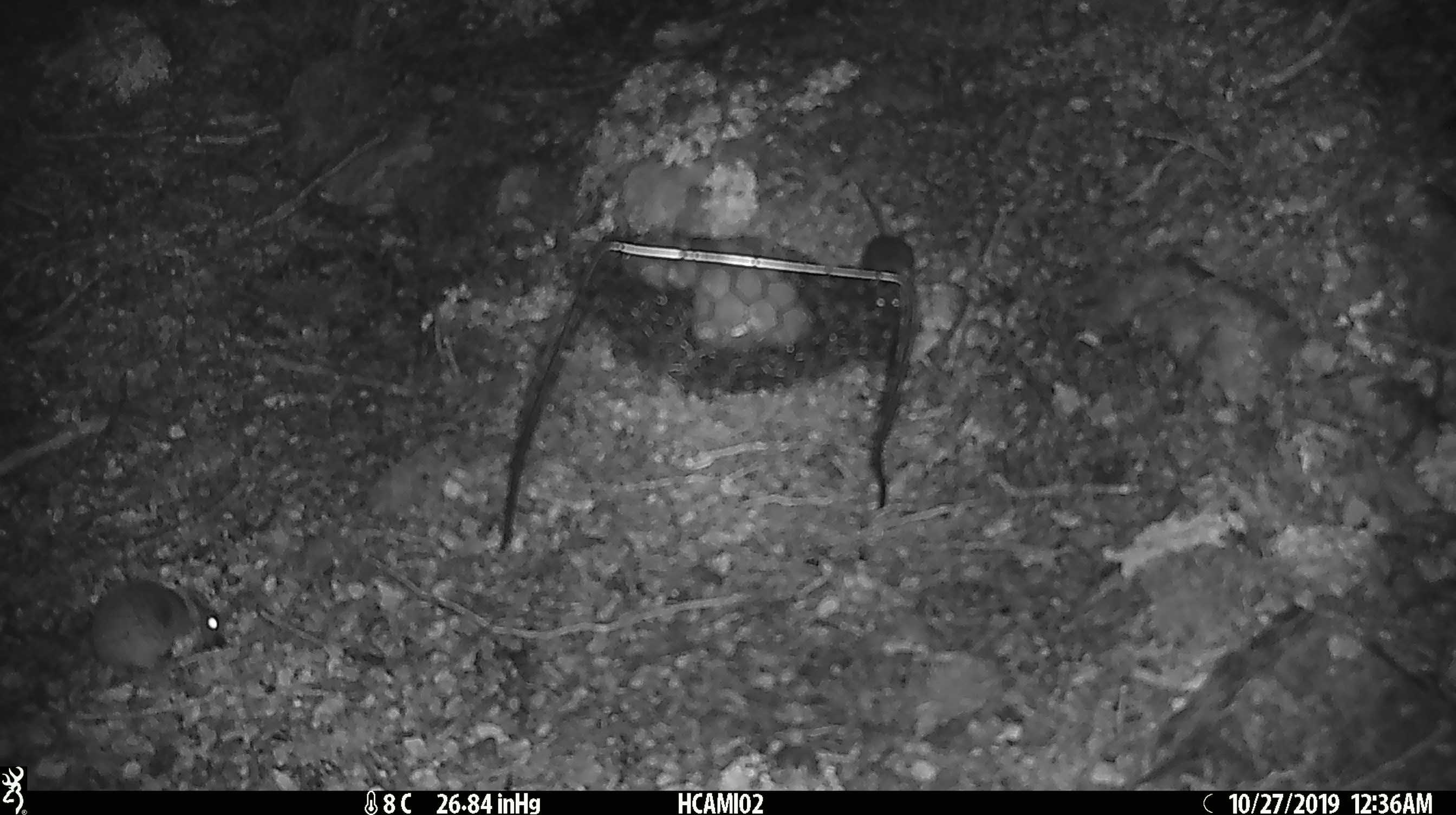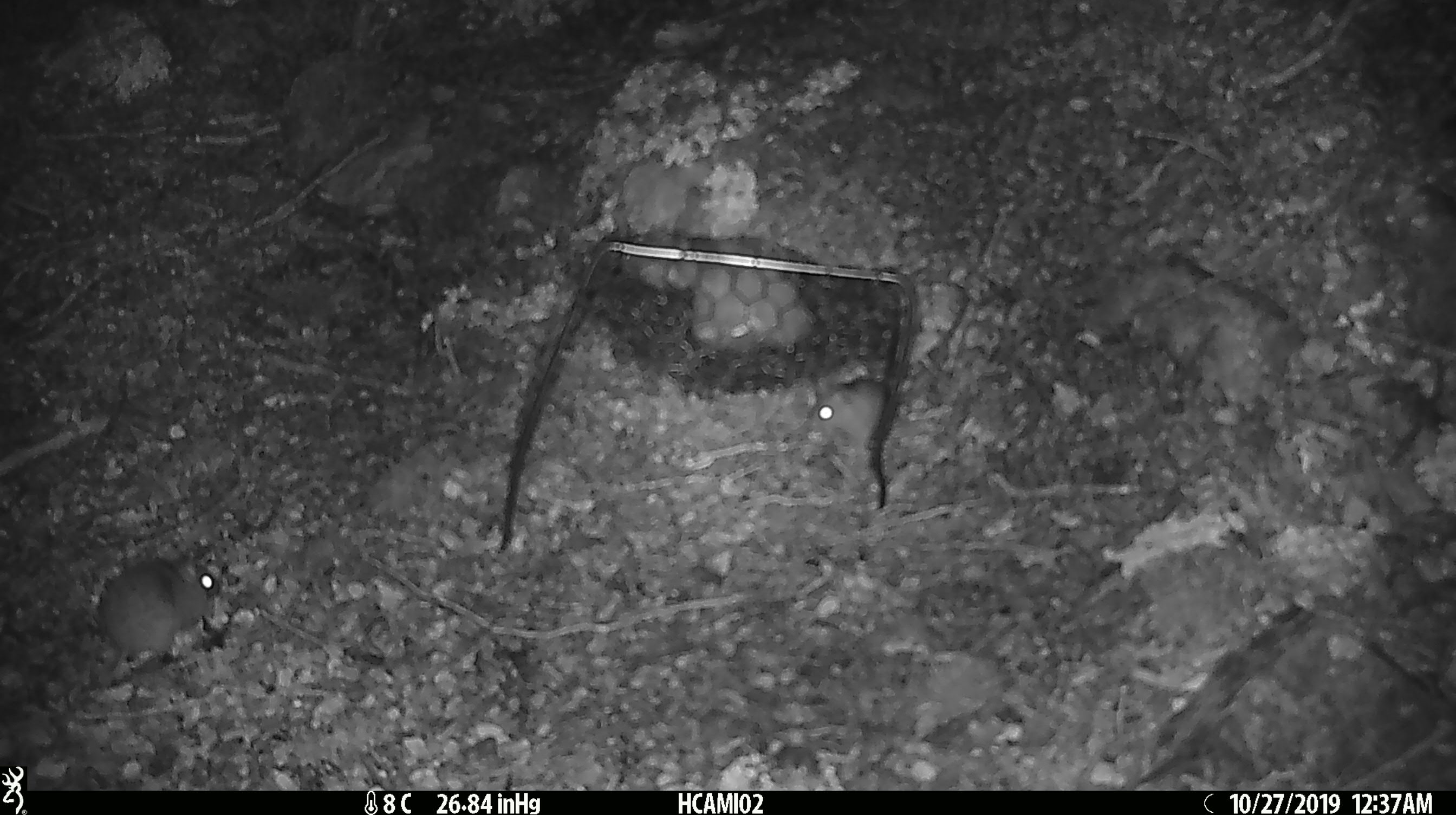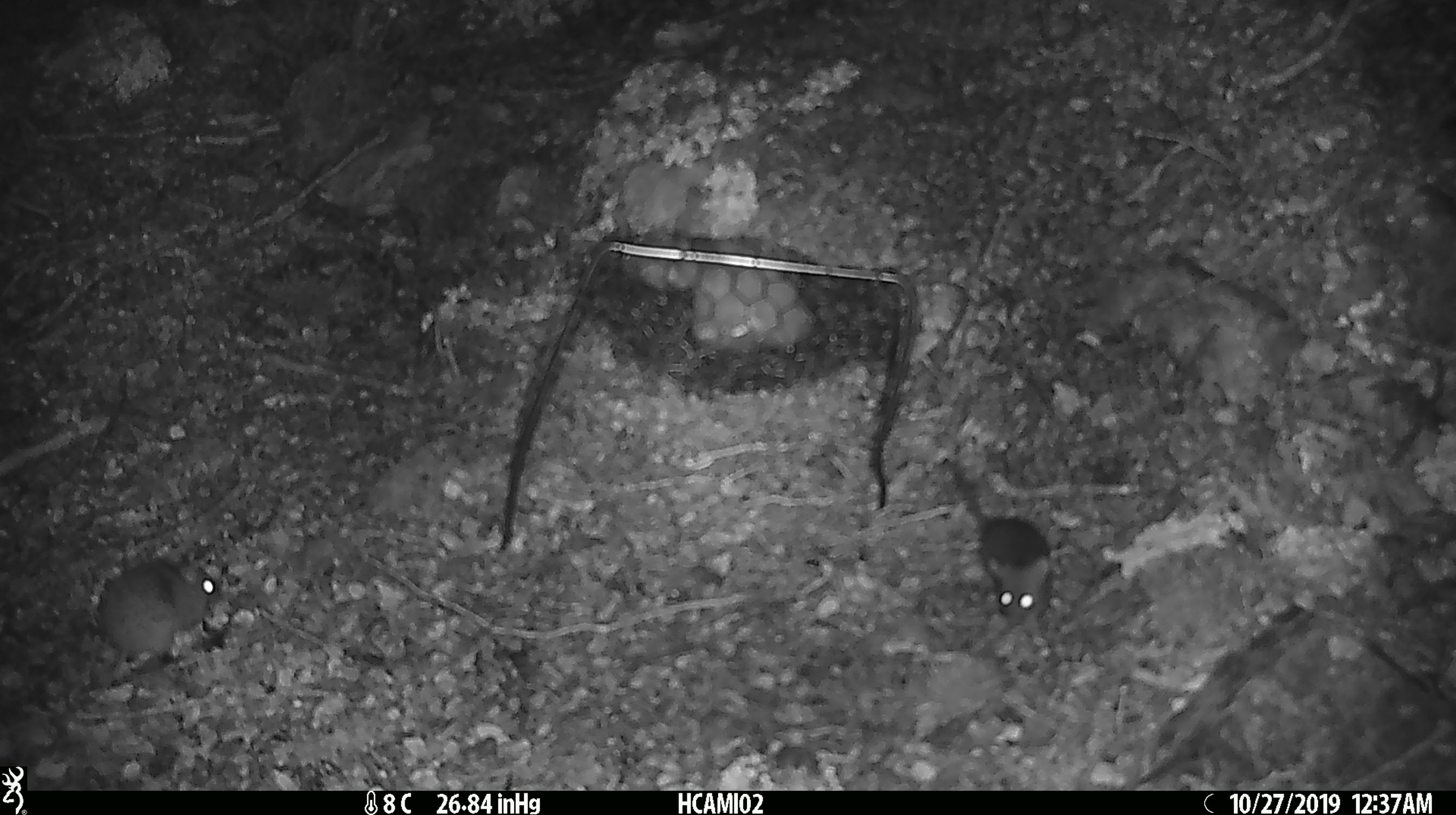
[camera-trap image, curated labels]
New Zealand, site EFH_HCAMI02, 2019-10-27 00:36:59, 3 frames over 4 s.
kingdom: Animalia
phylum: Chordata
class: Mammalia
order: Rodentia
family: Muridae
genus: Mus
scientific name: Mus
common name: mouse